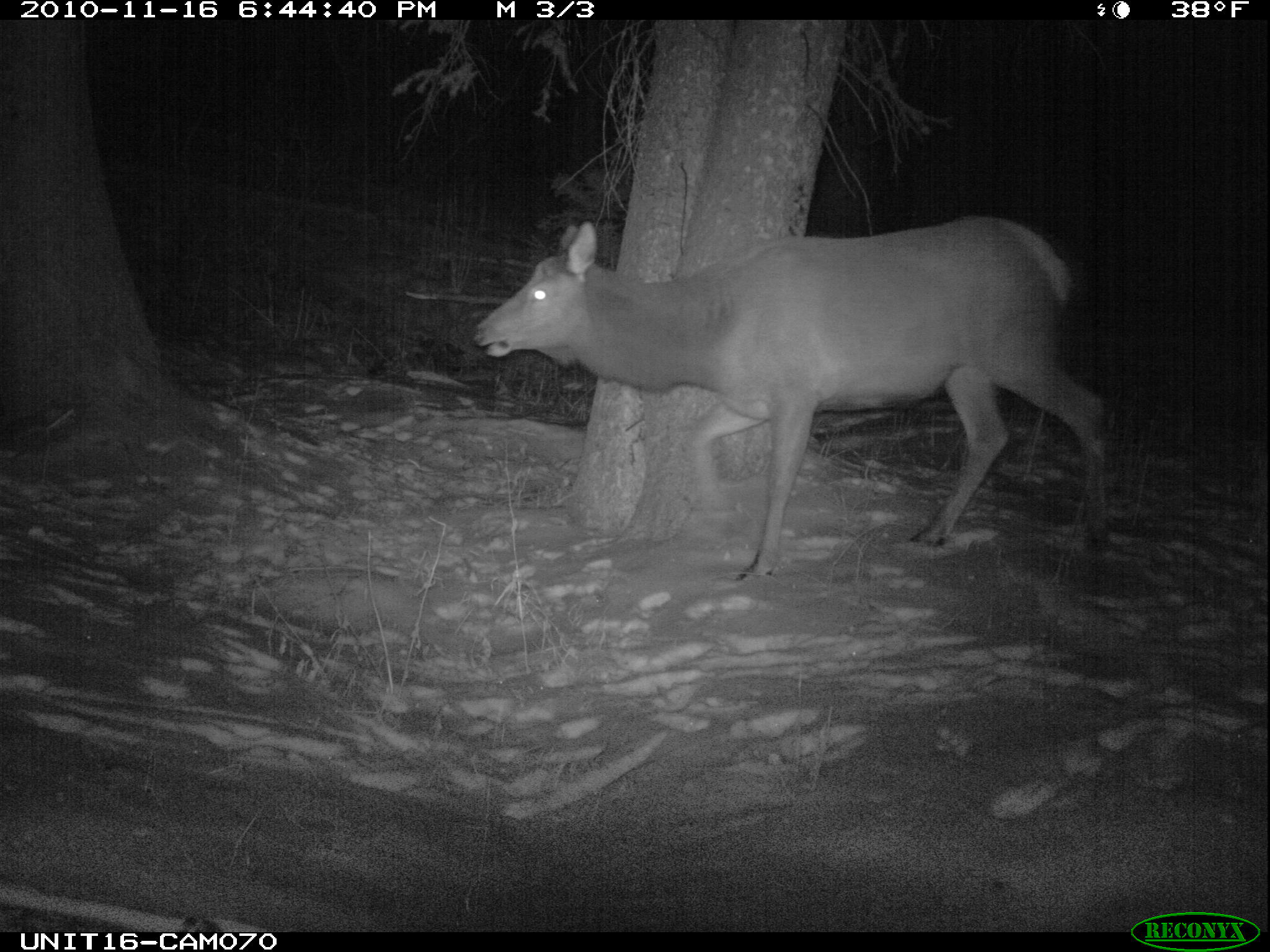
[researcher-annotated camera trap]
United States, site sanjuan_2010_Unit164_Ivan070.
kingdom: Animalia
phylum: Chordata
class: Mammalia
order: Artiodactyla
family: Cervidae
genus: Cervus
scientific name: Cervus elaphus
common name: red deer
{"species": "Cervus elaphus (red deer)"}